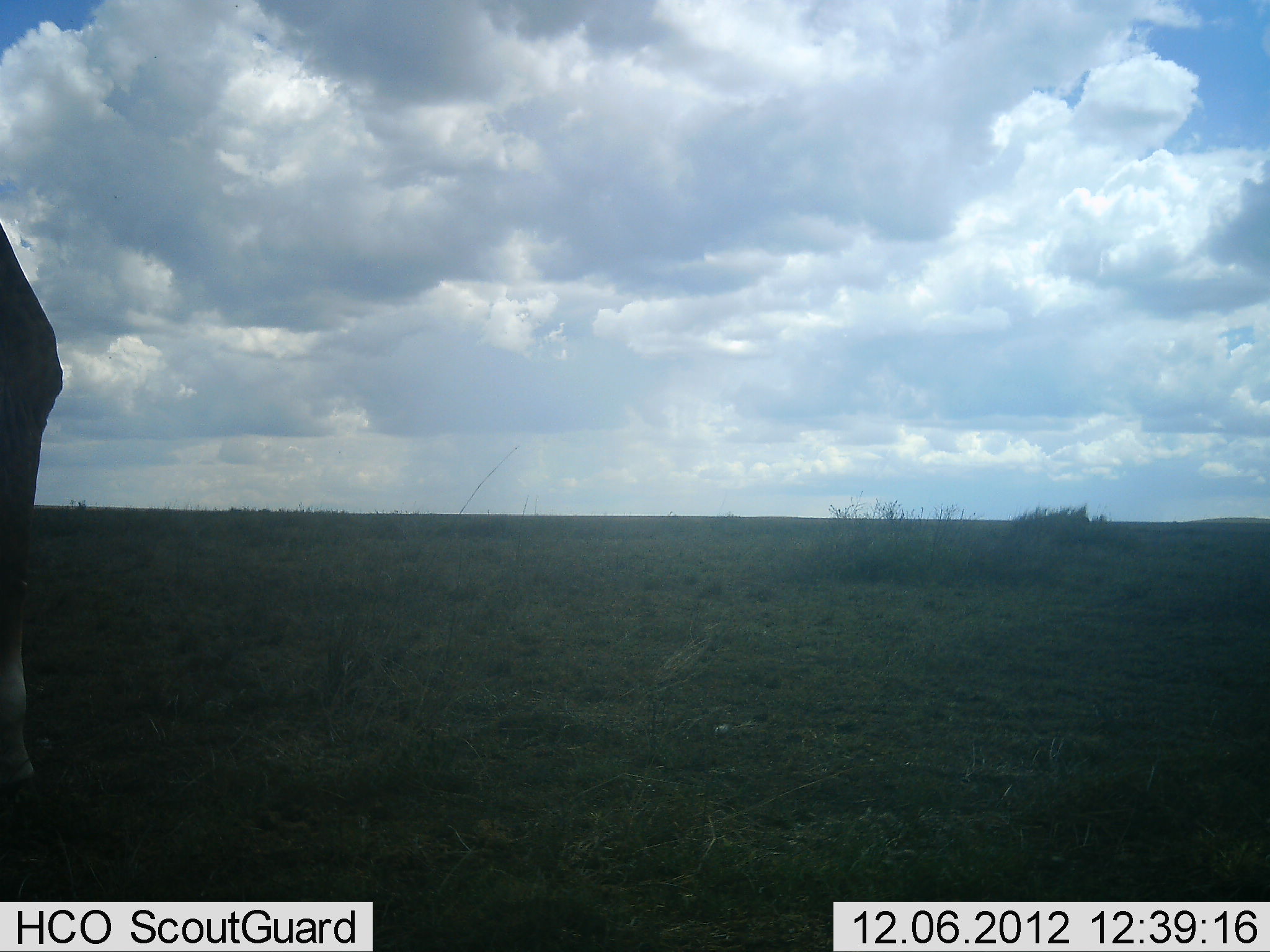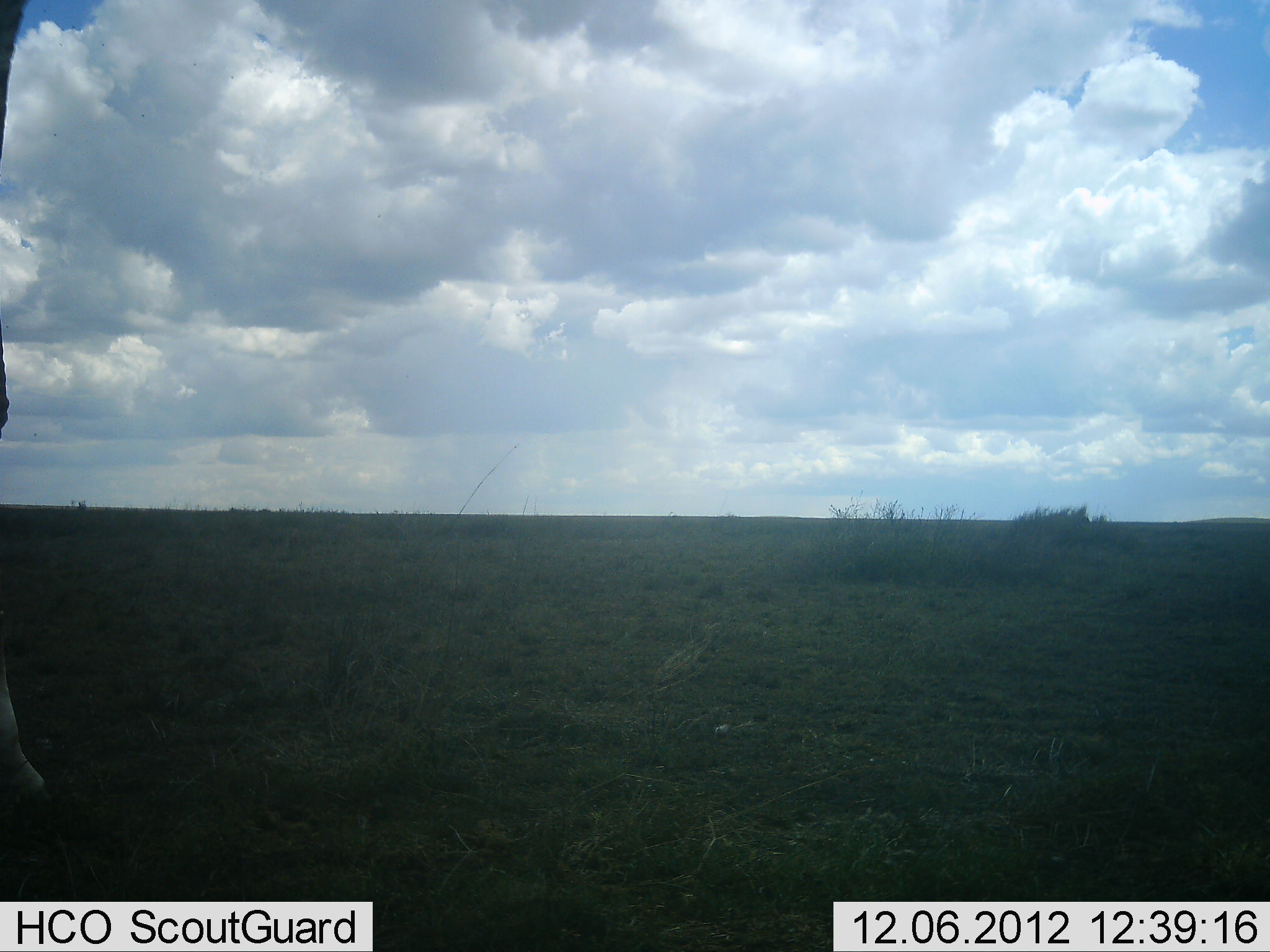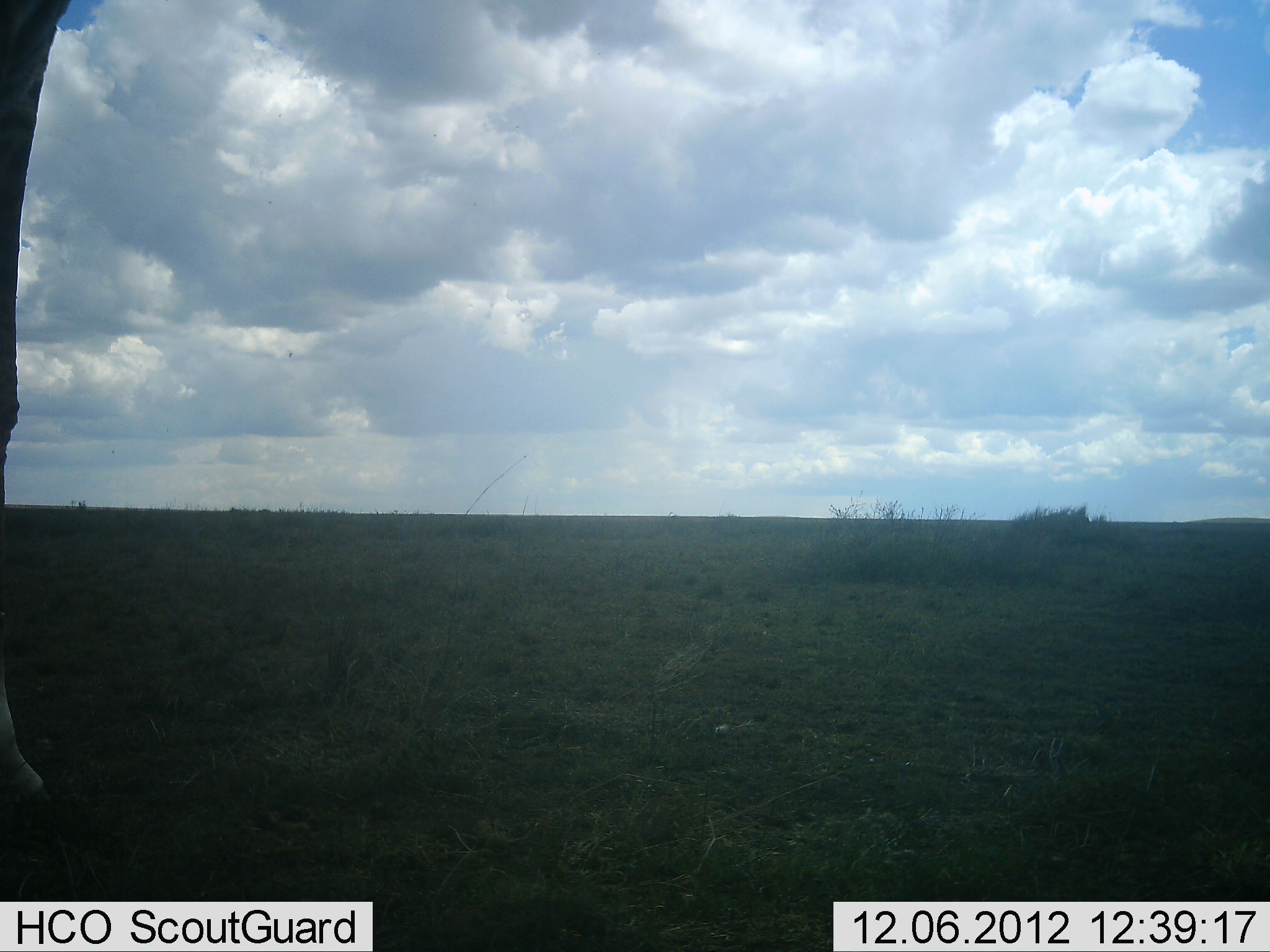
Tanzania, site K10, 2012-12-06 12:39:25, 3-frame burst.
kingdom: Animalia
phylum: Chordata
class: Mammalia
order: Artiodactyla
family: Giraffidae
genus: Giraffa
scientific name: Giraffa camelopardalis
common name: giraffe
Giraffe (Giraffa camelopardalis), count 1. Behavior (volunteer vote fractions): standing 70%, resting 0%, moving 30%, interacting 0%. Young present (vote fraction): 0%. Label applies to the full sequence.